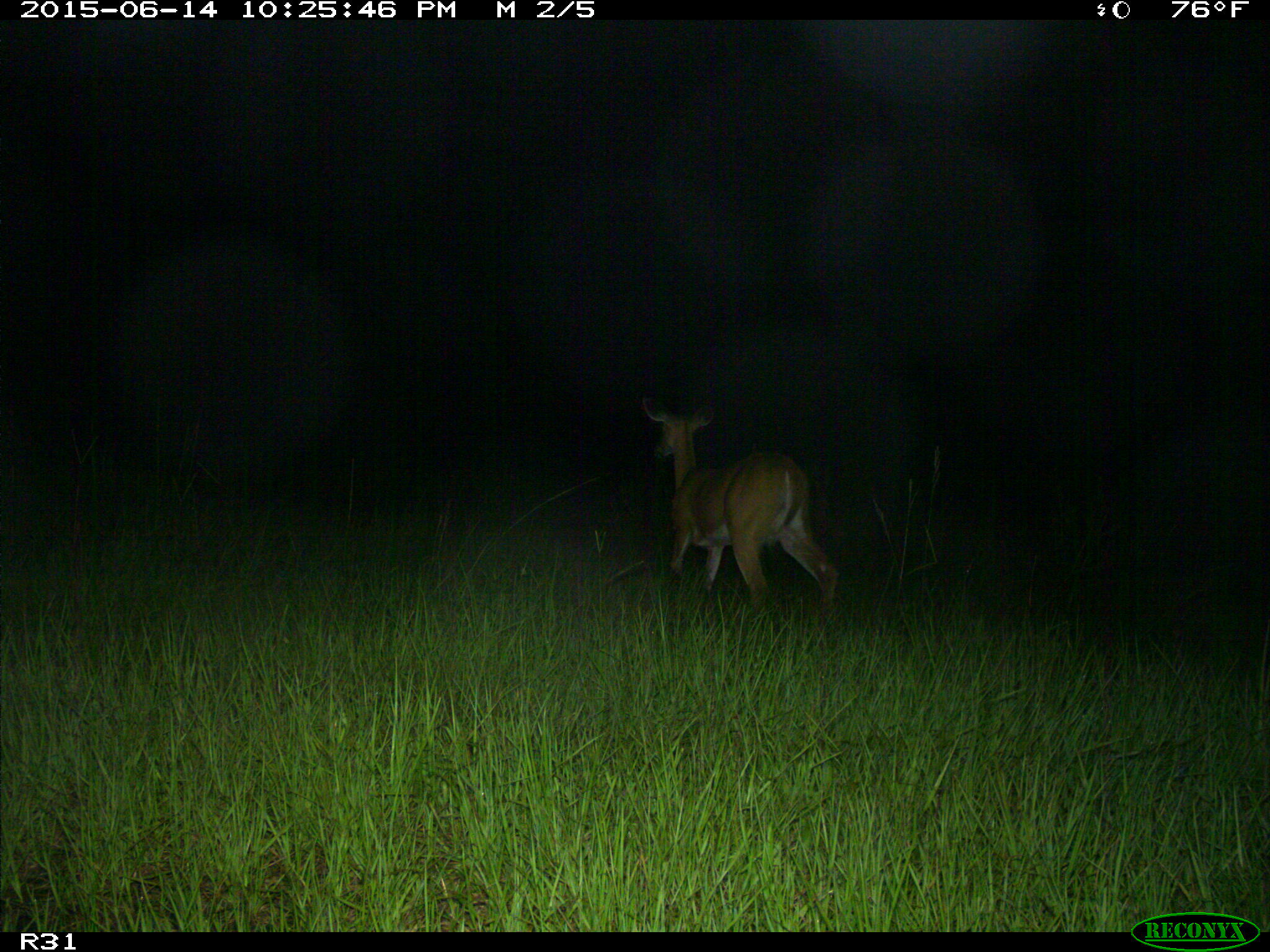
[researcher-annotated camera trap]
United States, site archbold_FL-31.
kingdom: Animalia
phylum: Chordata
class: Mammalia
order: Artiodactyla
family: Cervidae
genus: Odocoileus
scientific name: Odocoileus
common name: deer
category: unidentified deer